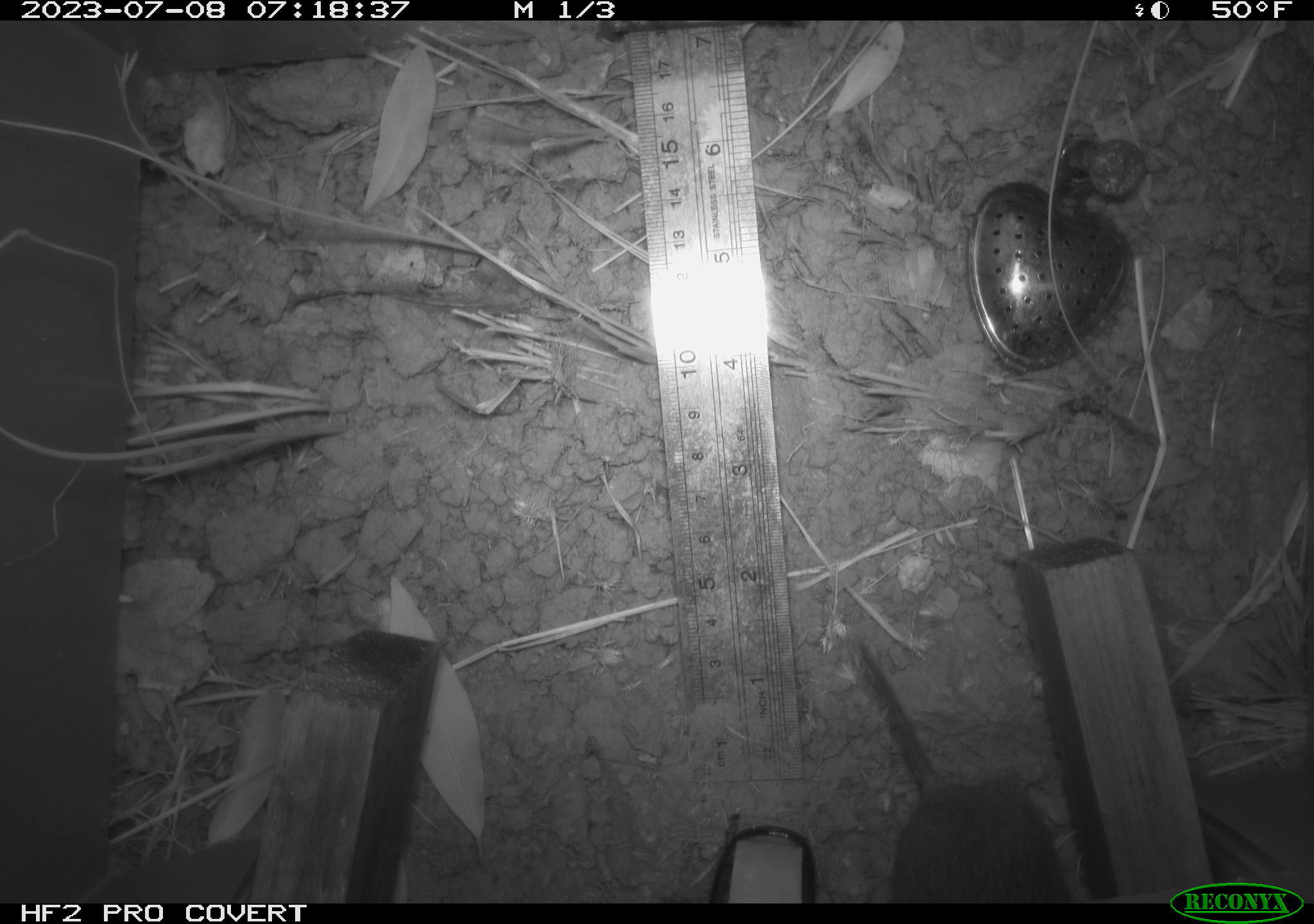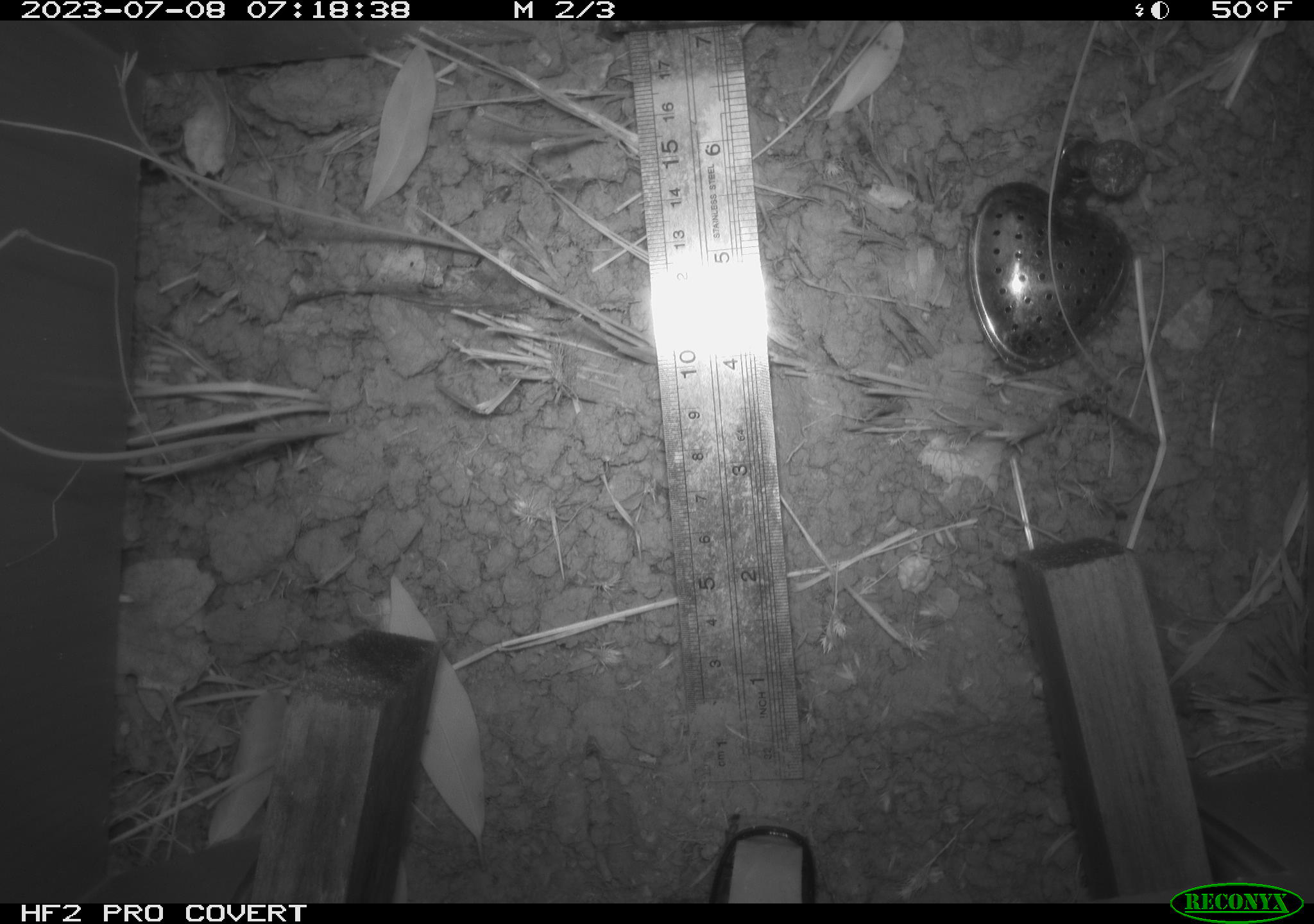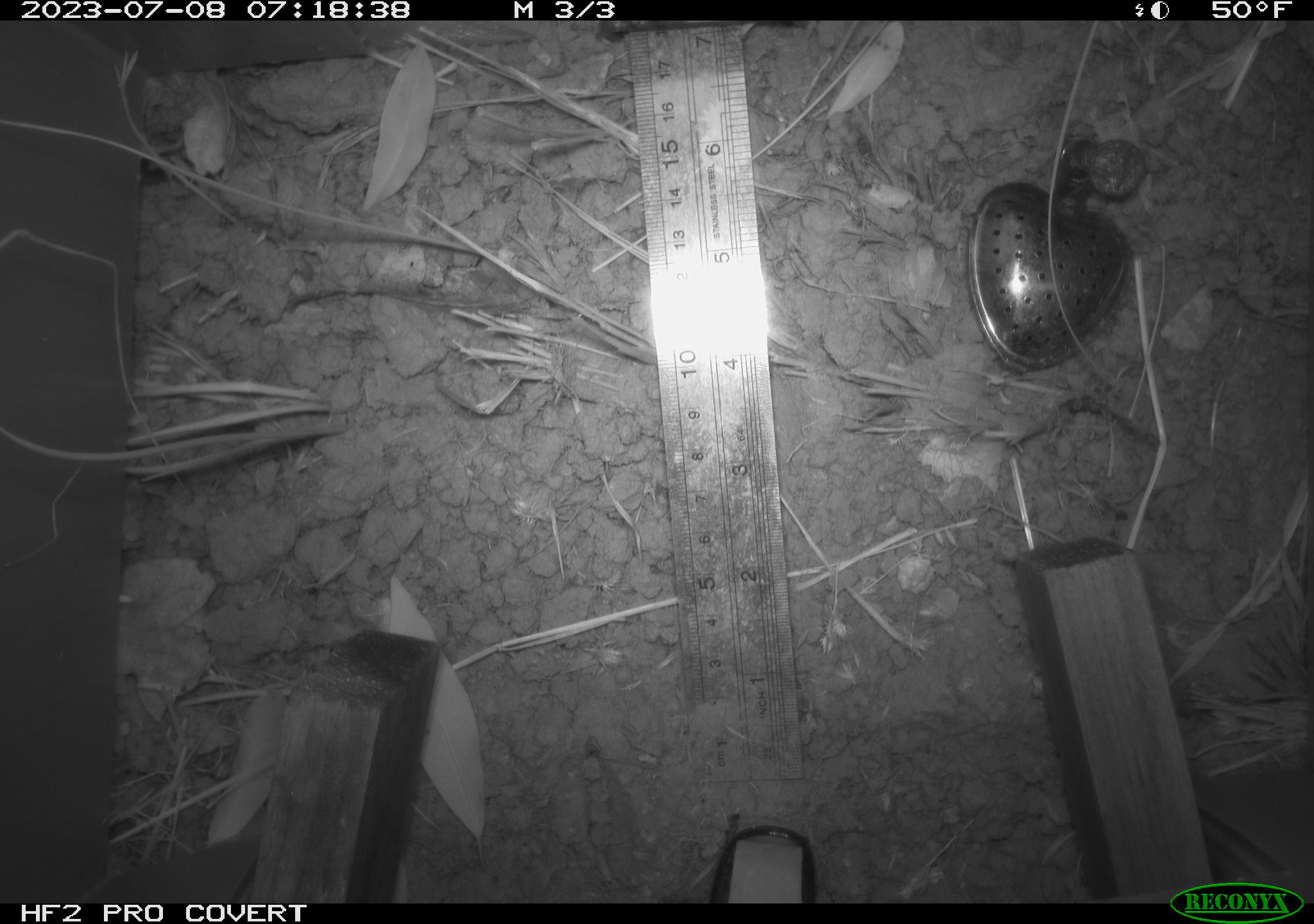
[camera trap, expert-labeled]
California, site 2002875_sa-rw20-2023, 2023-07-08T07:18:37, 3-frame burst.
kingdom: Animalia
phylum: Chordata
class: Mammalia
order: Rodentia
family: Cricetidae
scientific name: Arvicolinae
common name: voles, lemmings, and muskrats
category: arvicolinae subfamily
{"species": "arvicolinae subfamily (voles, lemmings, and muskrats) (Arvicolinae)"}